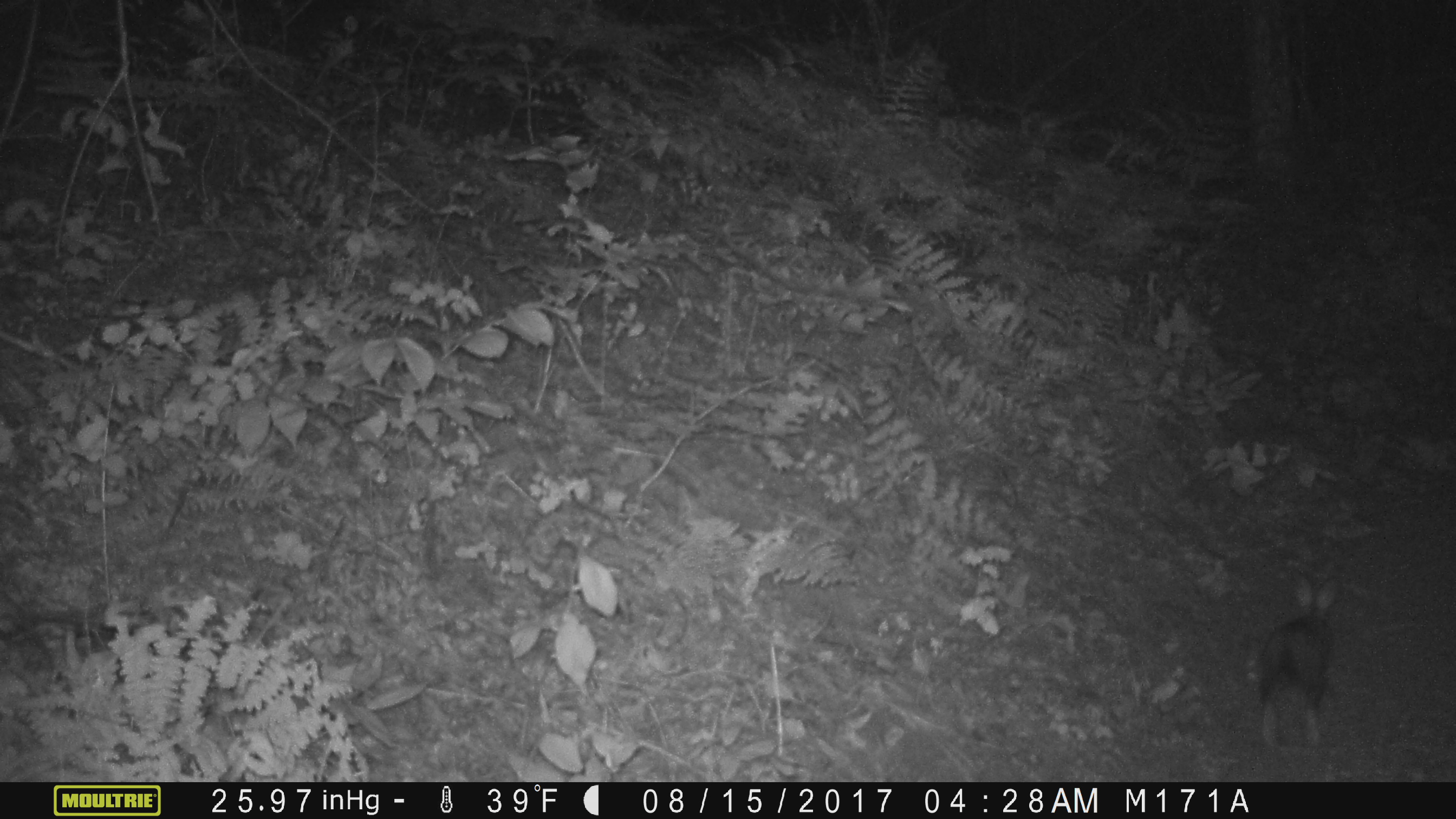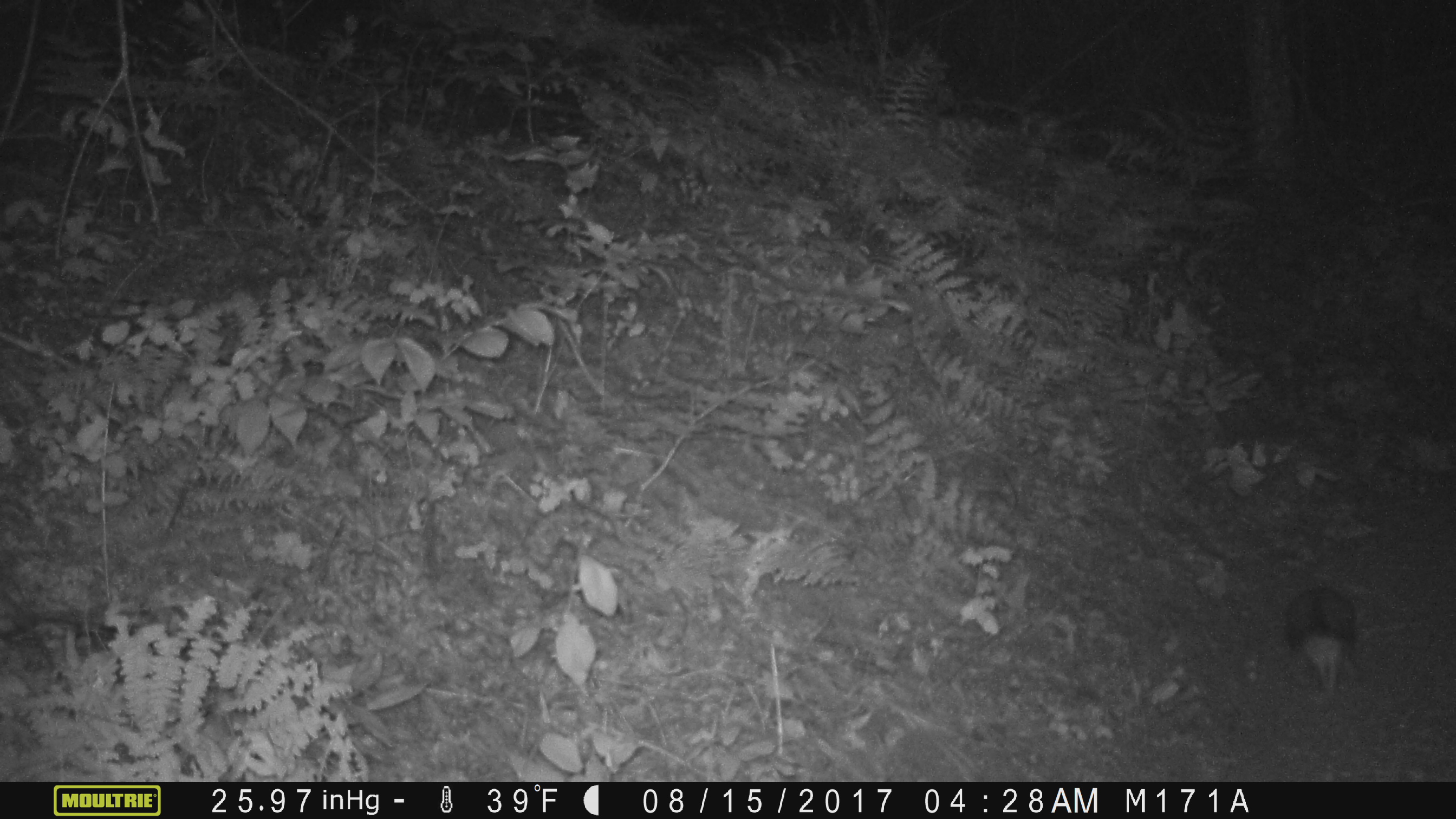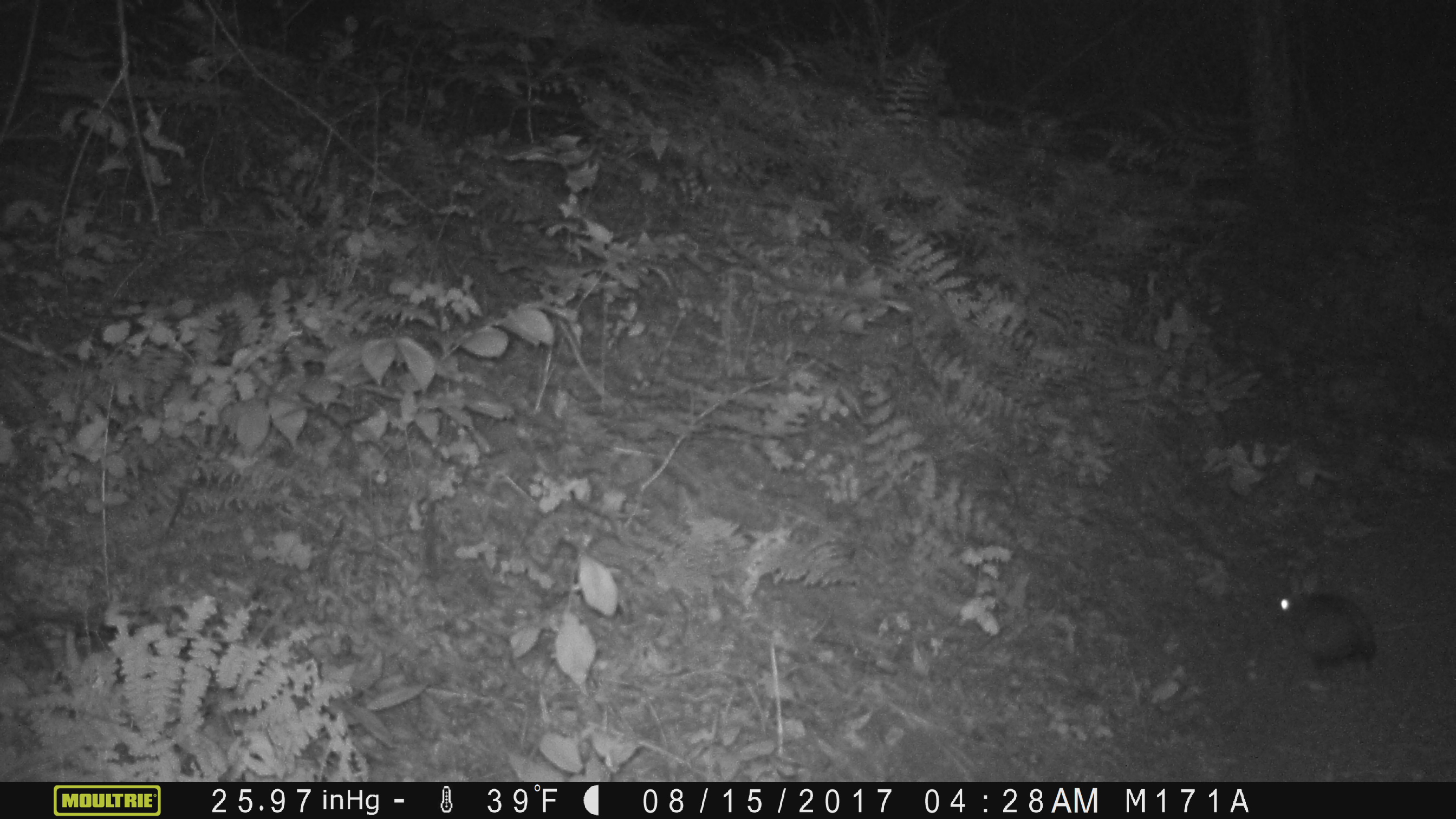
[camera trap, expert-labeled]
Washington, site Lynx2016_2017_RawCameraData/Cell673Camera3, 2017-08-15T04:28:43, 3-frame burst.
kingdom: Animalia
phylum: Chordata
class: Mammalia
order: Lagomorpha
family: Leporidae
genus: Lepus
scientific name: Lepus americanus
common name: snowshoe hare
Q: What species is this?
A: Lepus americanus (snowshoe hare).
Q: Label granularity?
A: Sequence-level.